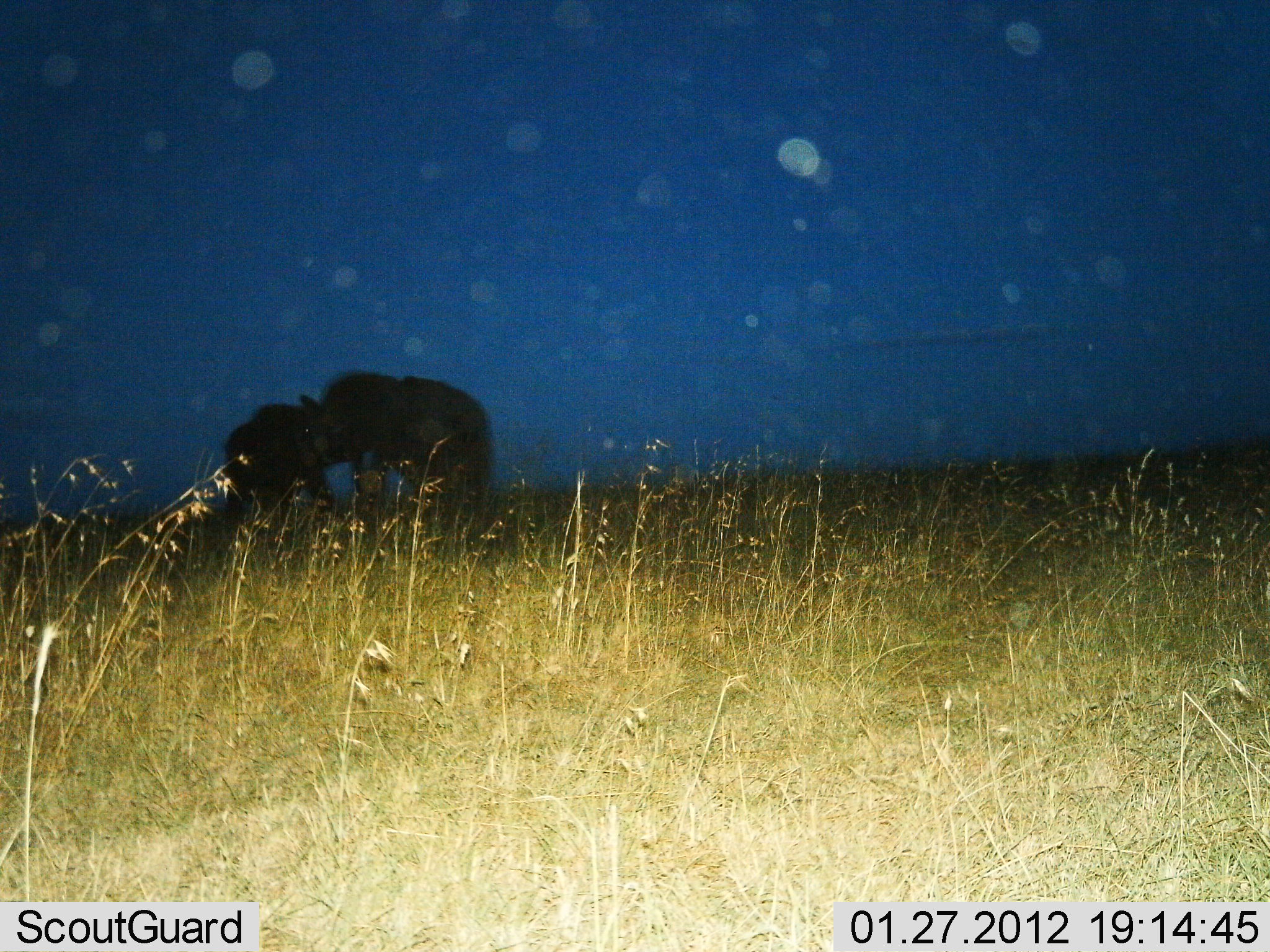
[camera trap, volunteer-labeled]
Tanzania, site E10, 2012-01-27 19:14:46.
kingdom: Animalia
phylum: Chordata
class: Mammalia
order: Proboscidea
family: Elephantidae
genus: Loxodonta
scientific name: Loxodonta africana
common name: african bush elephant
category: elephant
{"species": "elephant (african bush elephant) (Loxodonta africana)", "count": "2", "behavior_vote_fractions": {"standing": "67%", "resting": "0%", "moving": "0%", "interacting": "33%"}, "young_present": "17%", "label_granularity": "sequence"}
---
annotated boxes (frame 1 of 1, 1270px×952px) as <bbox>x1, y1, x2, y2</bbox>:
animal: <bbox>299, 372, 491, 530</bbox>; <bbox>219, 394, 332, 527</bbox>